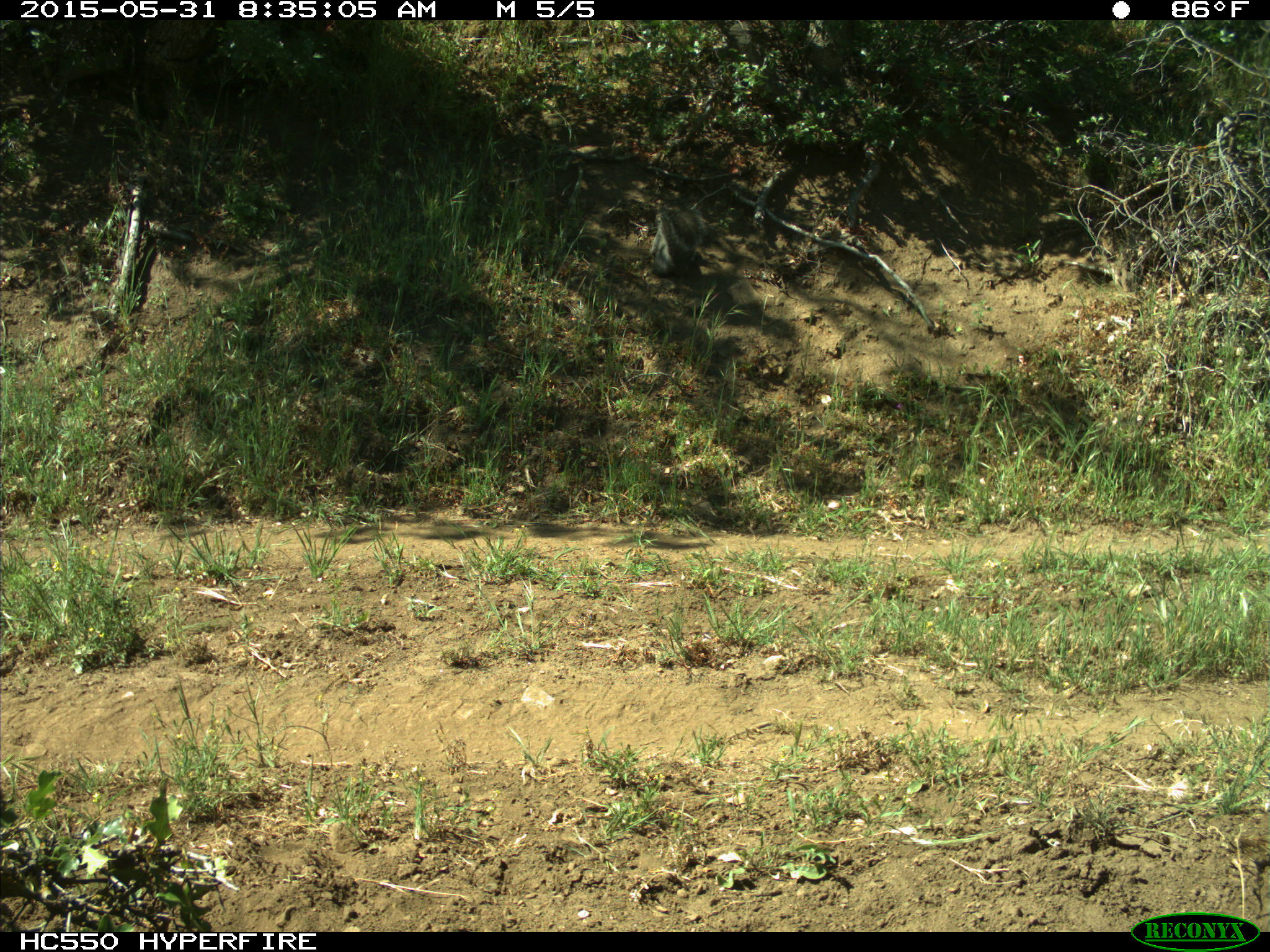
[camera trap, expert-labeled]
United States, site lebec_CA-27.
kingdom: Animalia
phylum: Chordata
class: Mammalia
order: Rodentia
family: Sciuridae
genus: Sciurus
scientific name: Sciurus carolinensis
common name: eastern gray squirrel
Sciurus carolinensis (eastern gray squirrel).